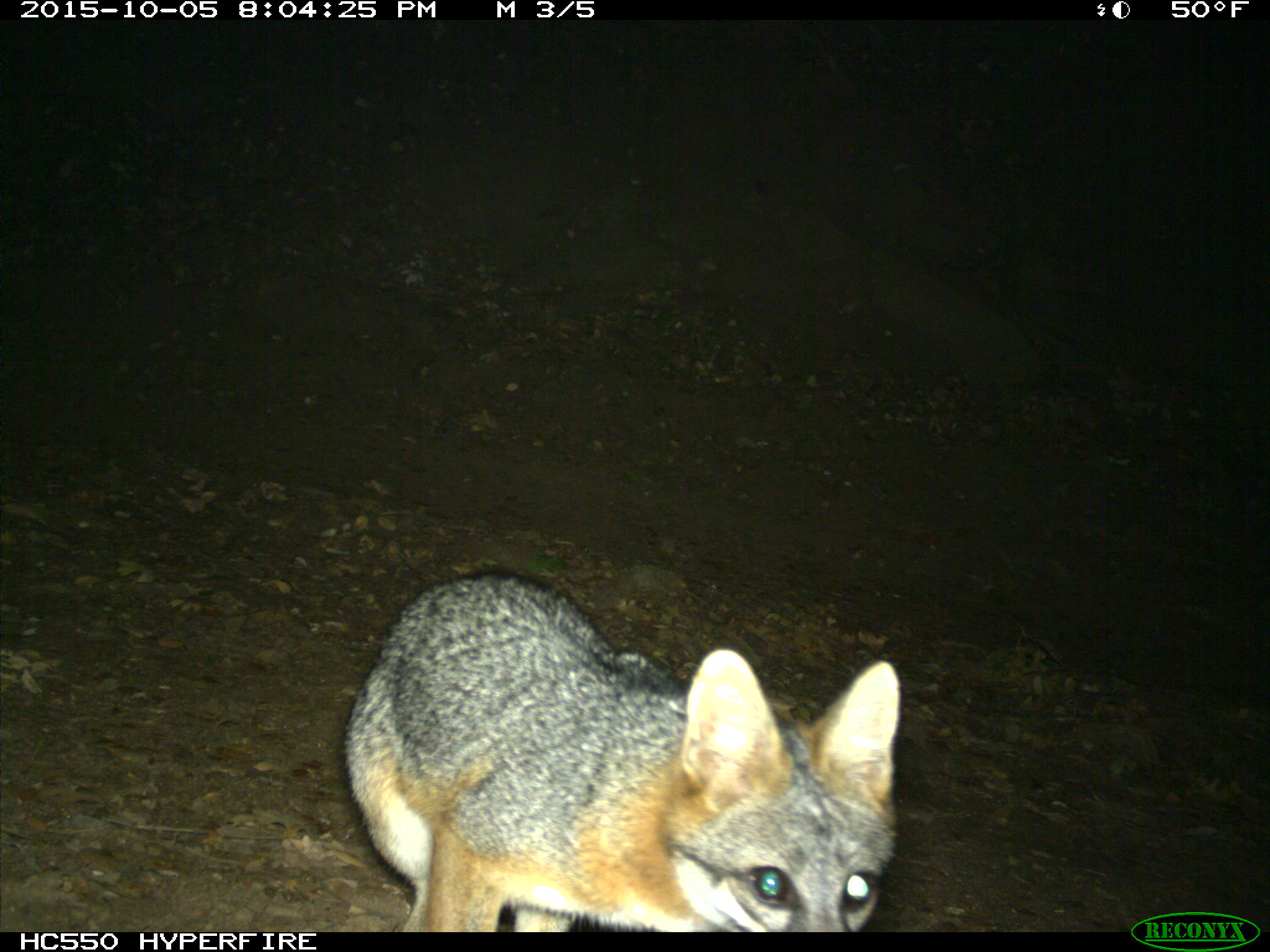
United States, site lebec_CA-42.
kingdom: Animalia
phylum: Chordata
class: Mammalia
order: Carnivora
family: Canidae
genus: Urocyon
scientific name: Urocyon cinereoargenteus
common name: gray fox